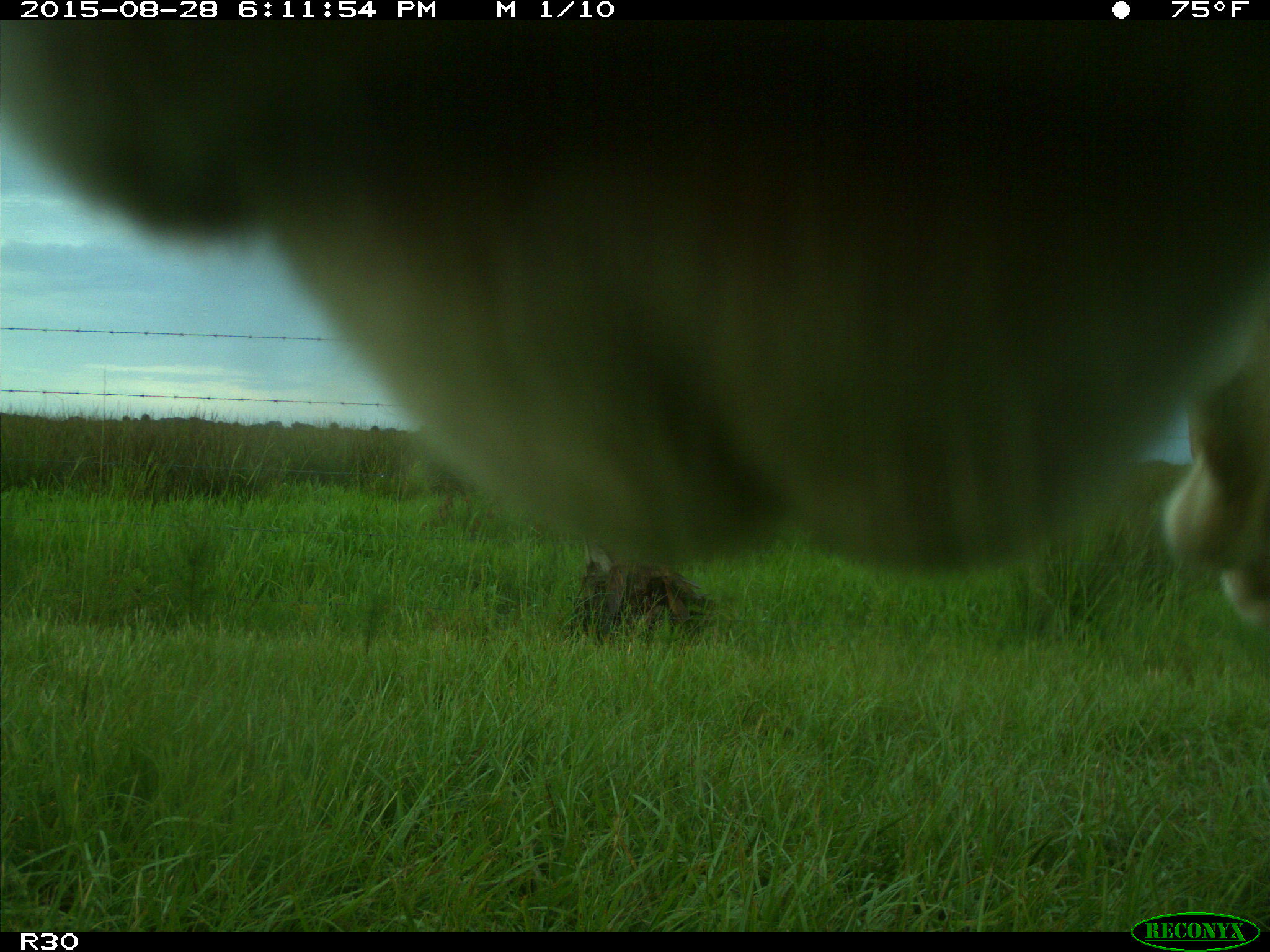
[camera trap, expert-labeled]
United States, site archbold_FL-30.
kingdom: Animalia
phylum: Chordata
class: Mammalia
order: Artiodactyla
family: Bovidae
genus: Bos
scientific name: Bos taurus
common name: domestic cow